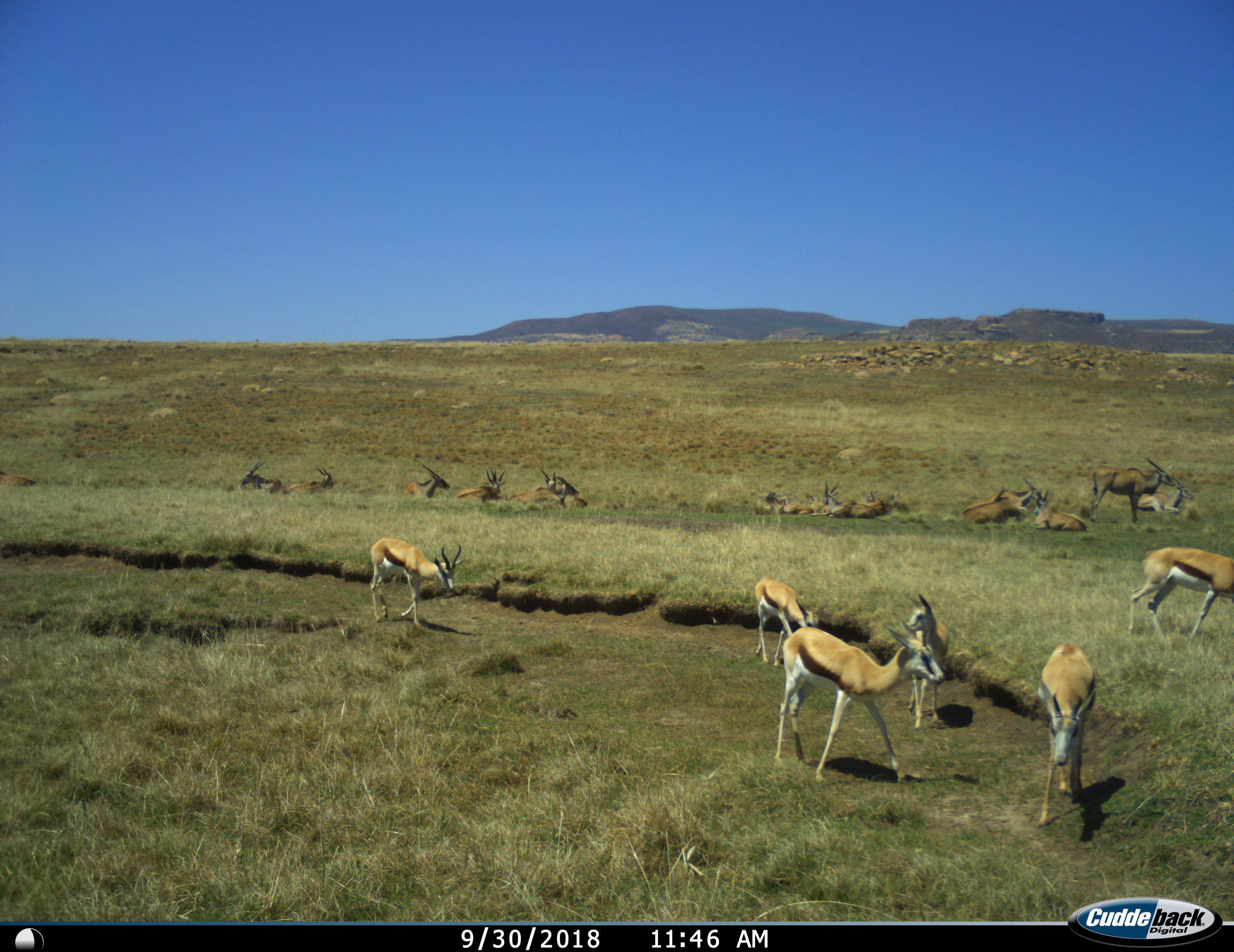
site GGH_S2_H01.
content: unidentified animal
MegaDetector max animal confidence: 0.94